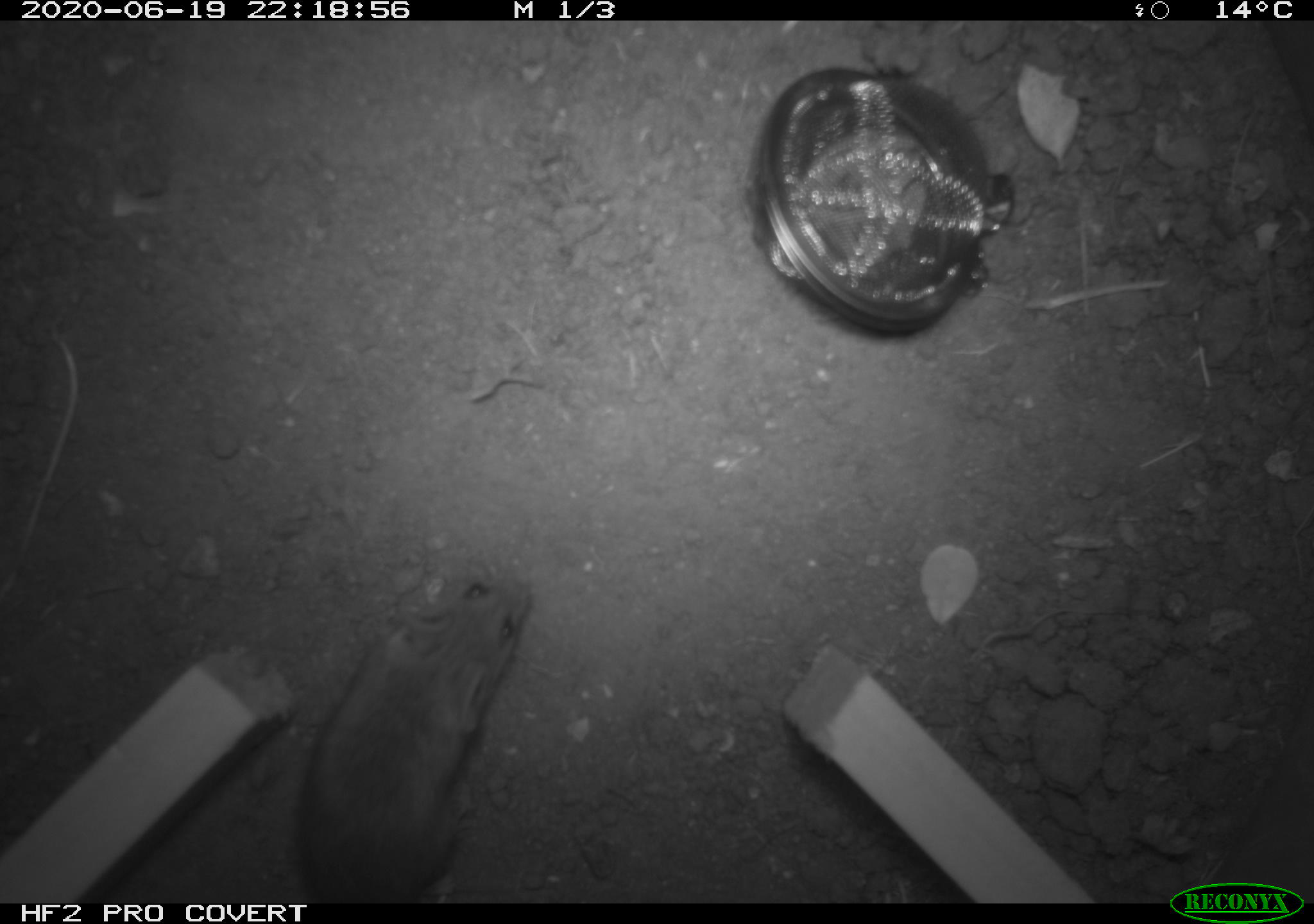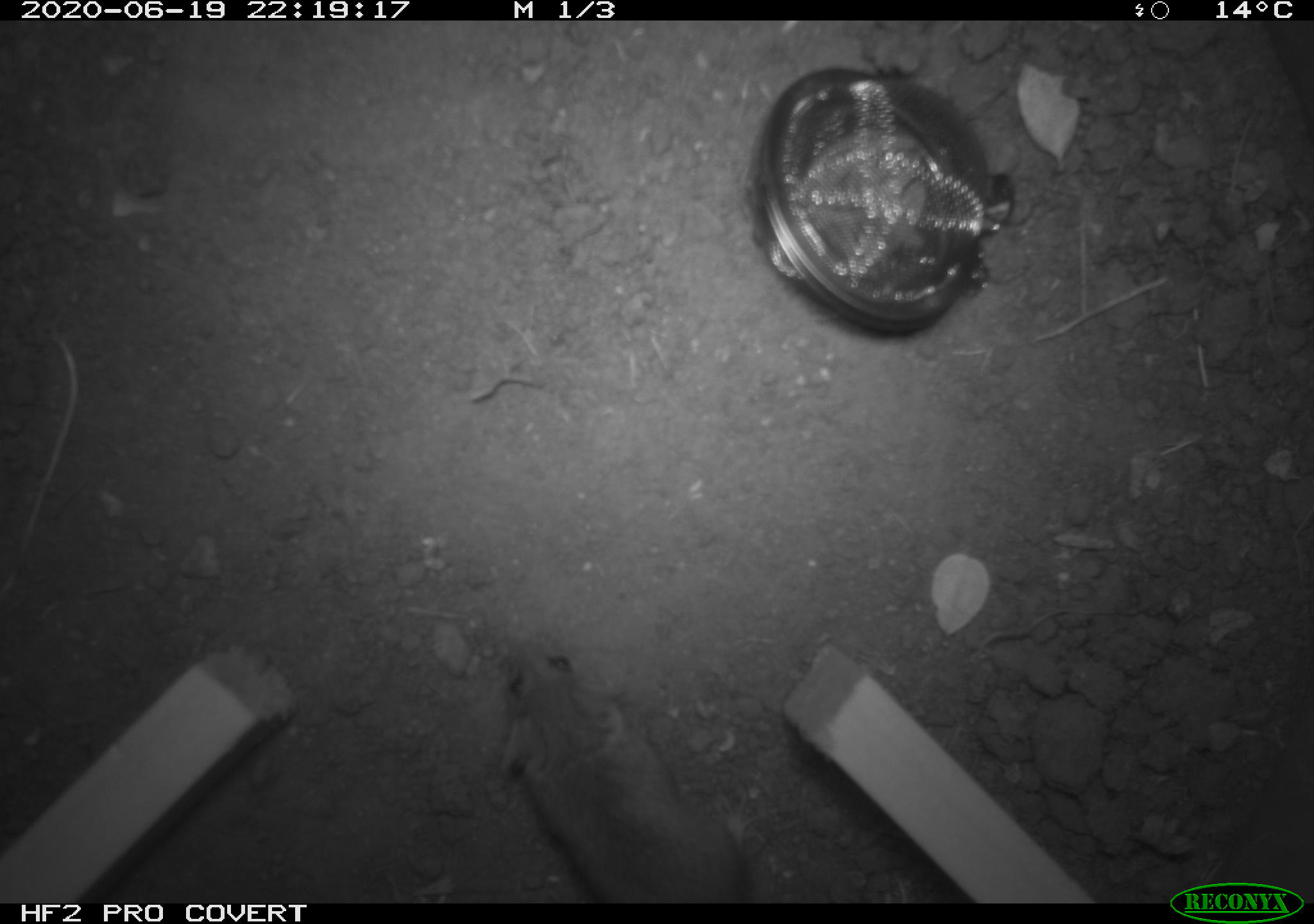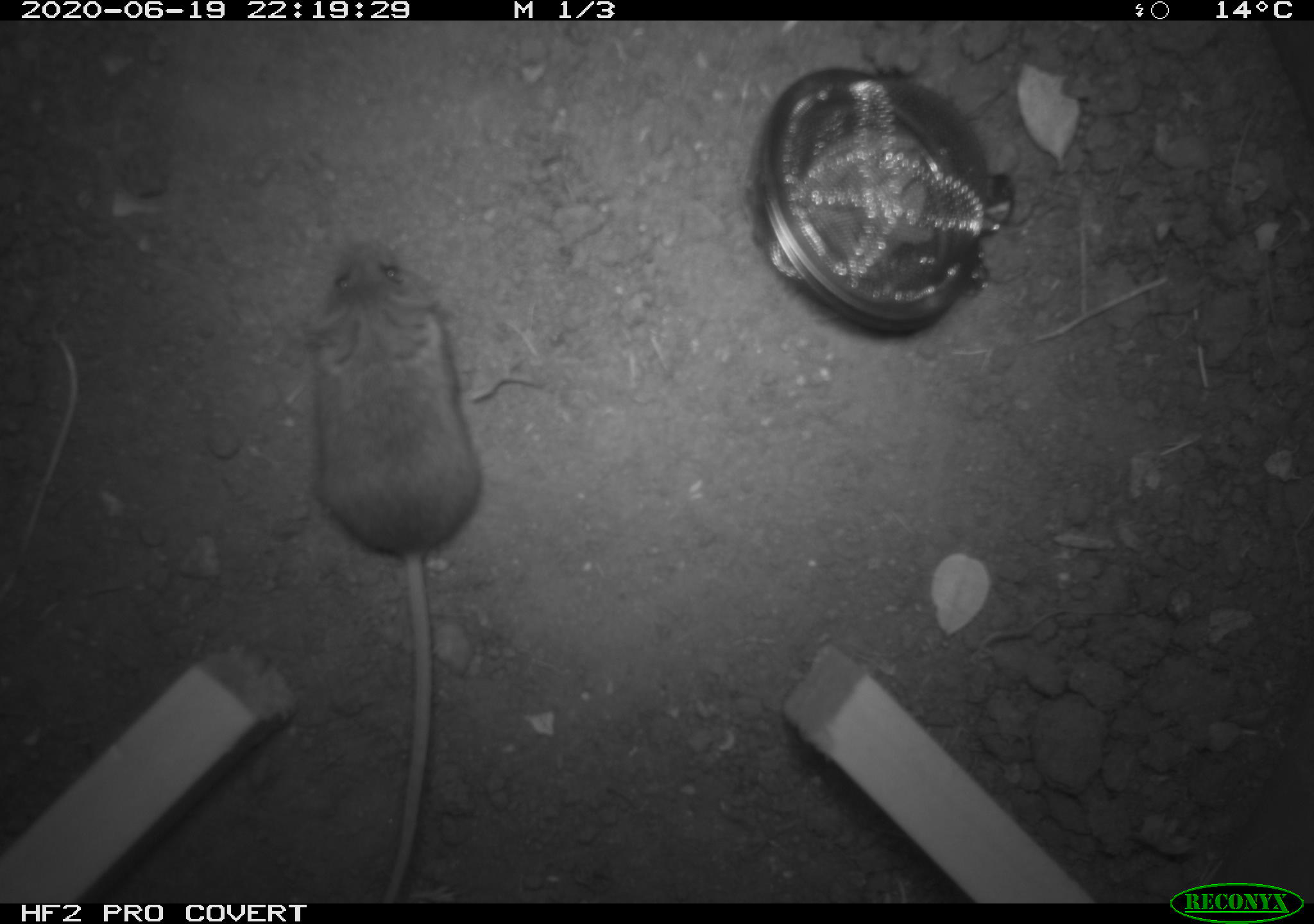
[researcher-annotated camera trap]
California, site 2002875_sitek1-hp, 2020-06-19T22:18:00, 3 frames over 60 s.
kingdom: Animalia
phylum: Chordata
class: Mammalia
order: Rodentia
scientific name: Rodentia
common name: mouse species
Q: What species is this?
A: Mouse species (Rodentia).